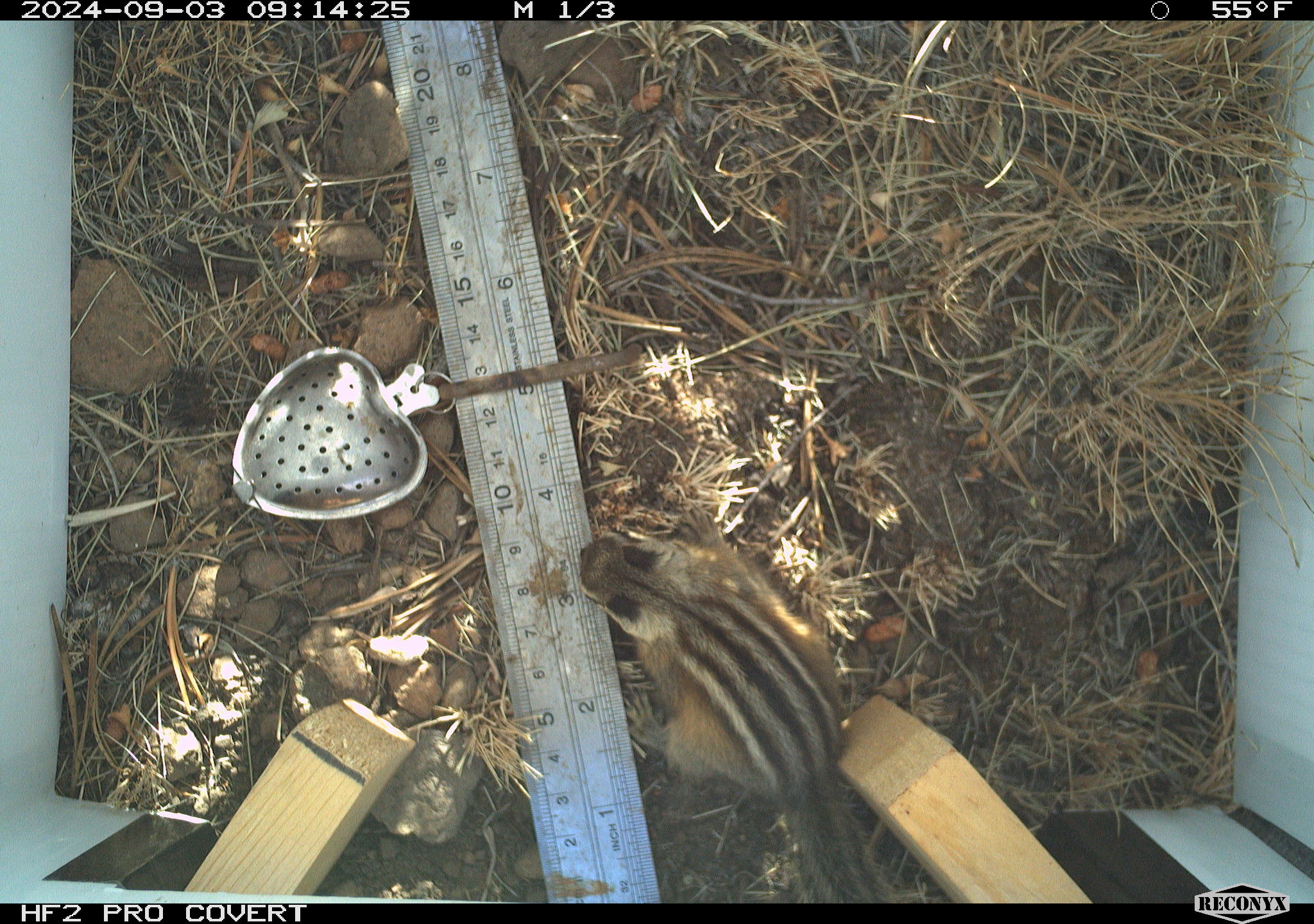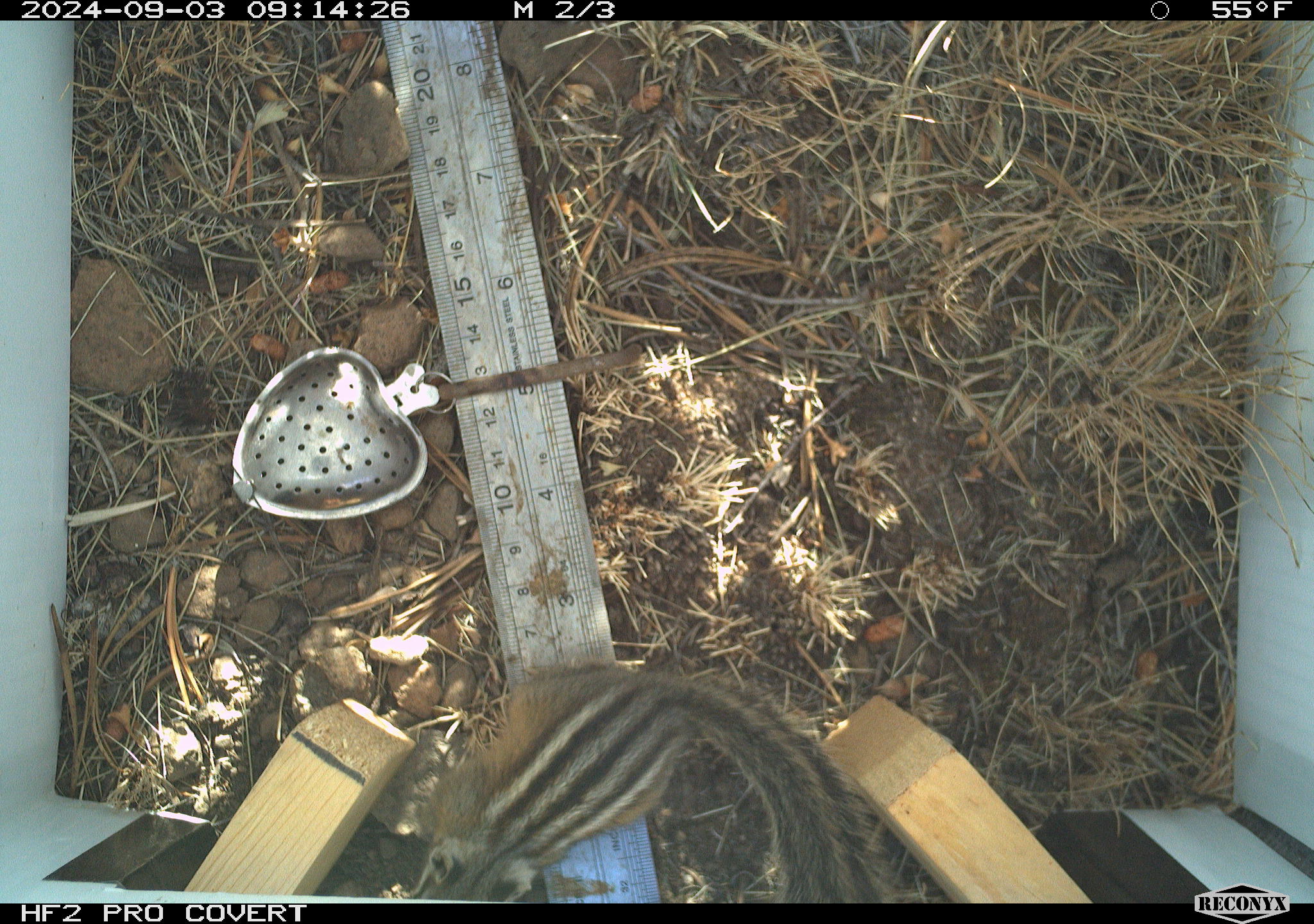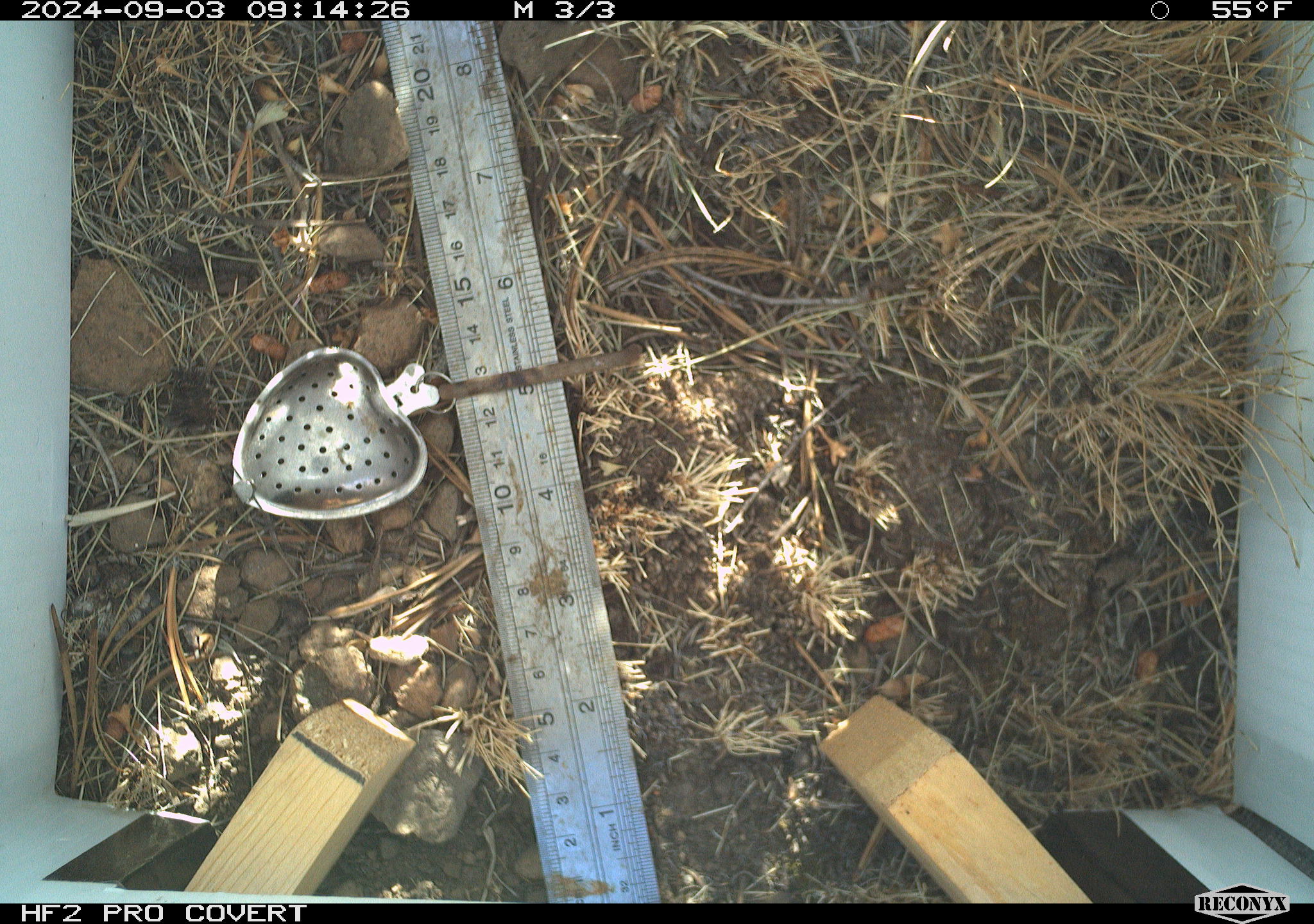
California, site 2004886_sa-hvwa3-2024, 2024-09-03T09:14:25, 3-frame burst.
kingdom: Animalia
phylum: Chordata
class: Mammalia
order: Rodentia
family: Sciuridae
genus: Neotamias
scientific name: Neotamias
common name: western chipmunks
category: neotamias species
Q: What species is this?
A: Neotamias species (western chipmunks) (Neotamias).